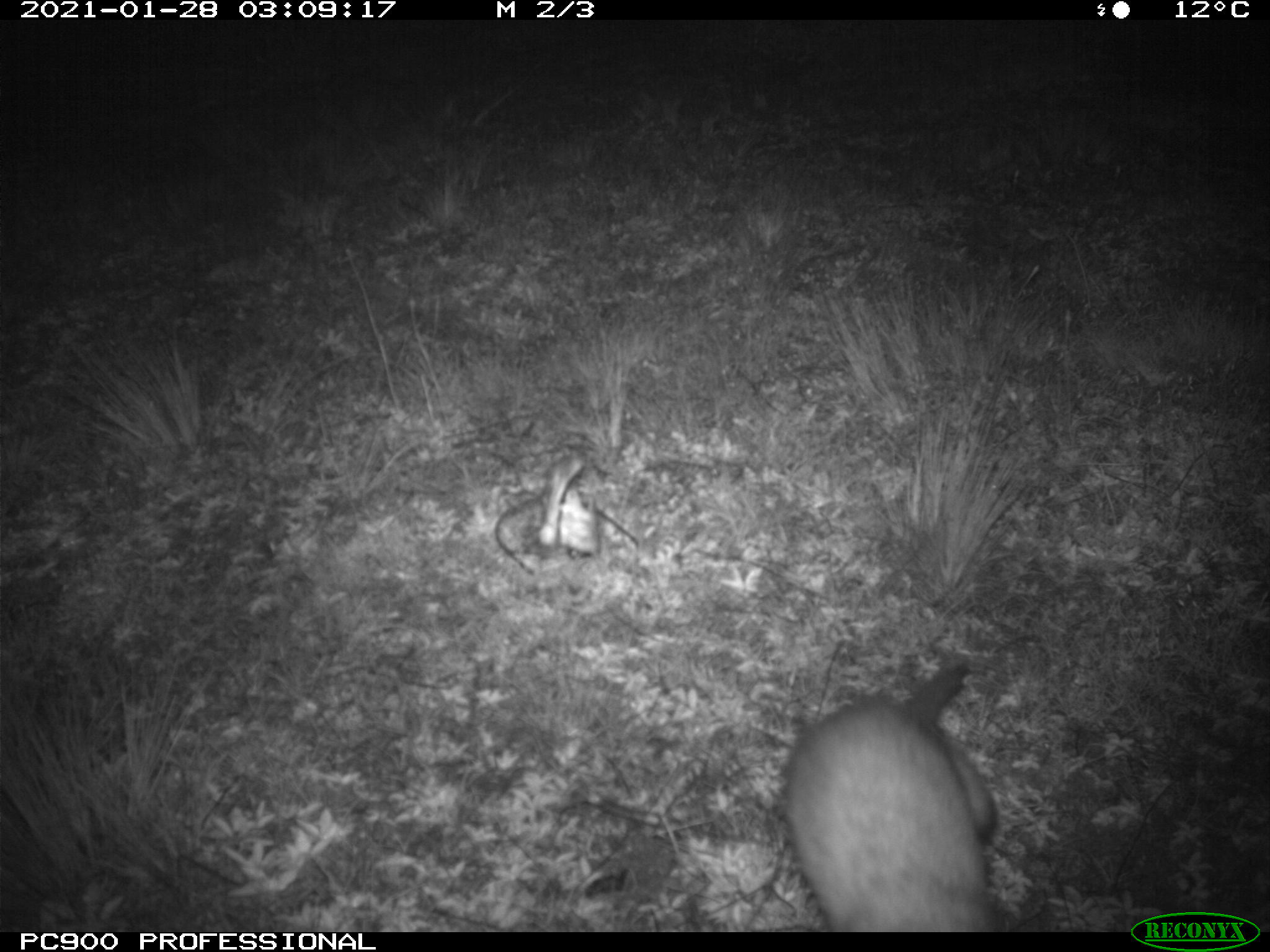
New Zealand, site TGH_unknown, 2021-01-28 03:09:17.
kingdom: Animalia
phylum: Chordata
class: Mammalia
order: Carnivora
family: Mustelidae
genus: Mustela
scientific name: Mustela furo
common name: ferret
Ferret (Mustela furo).